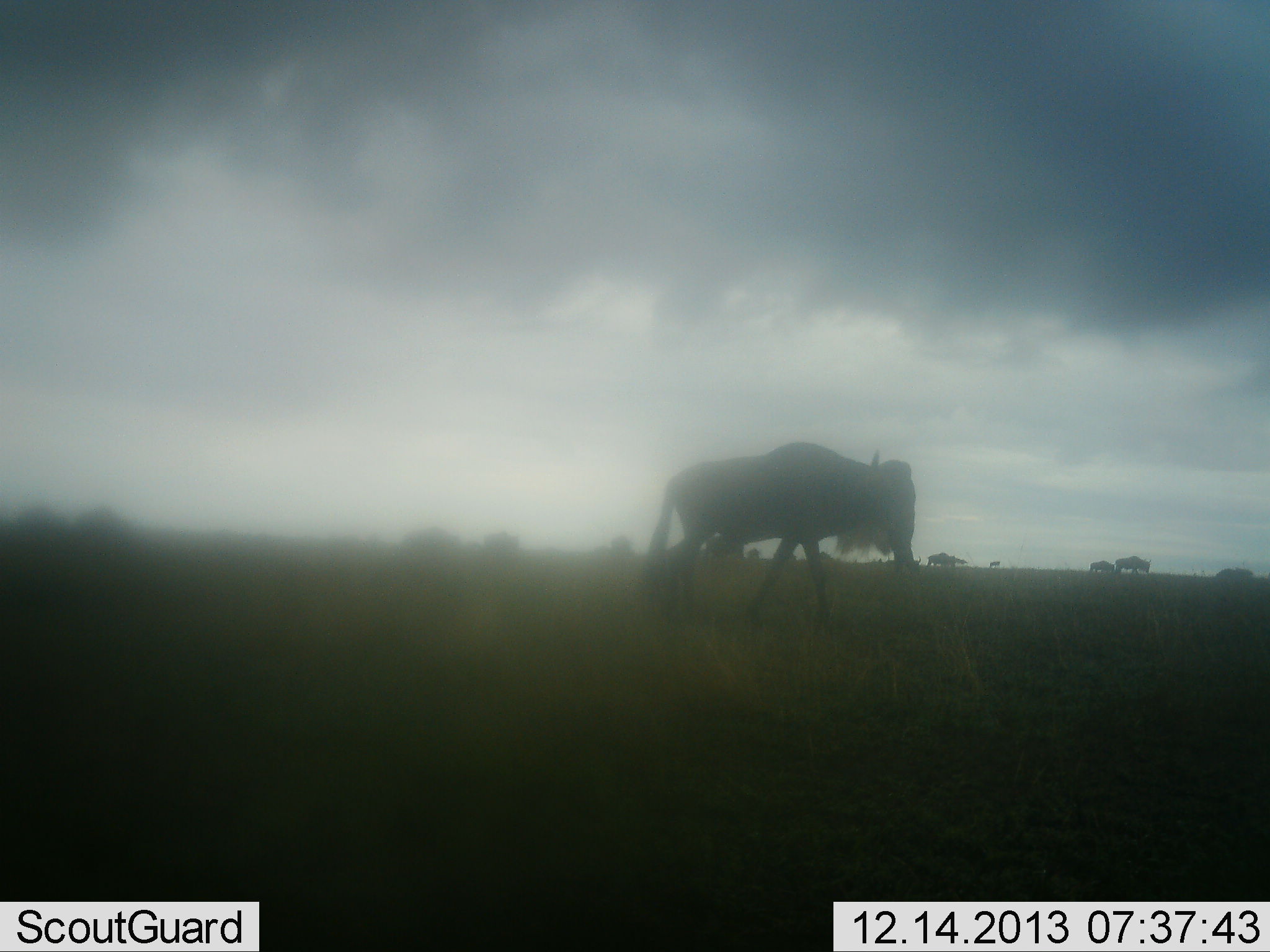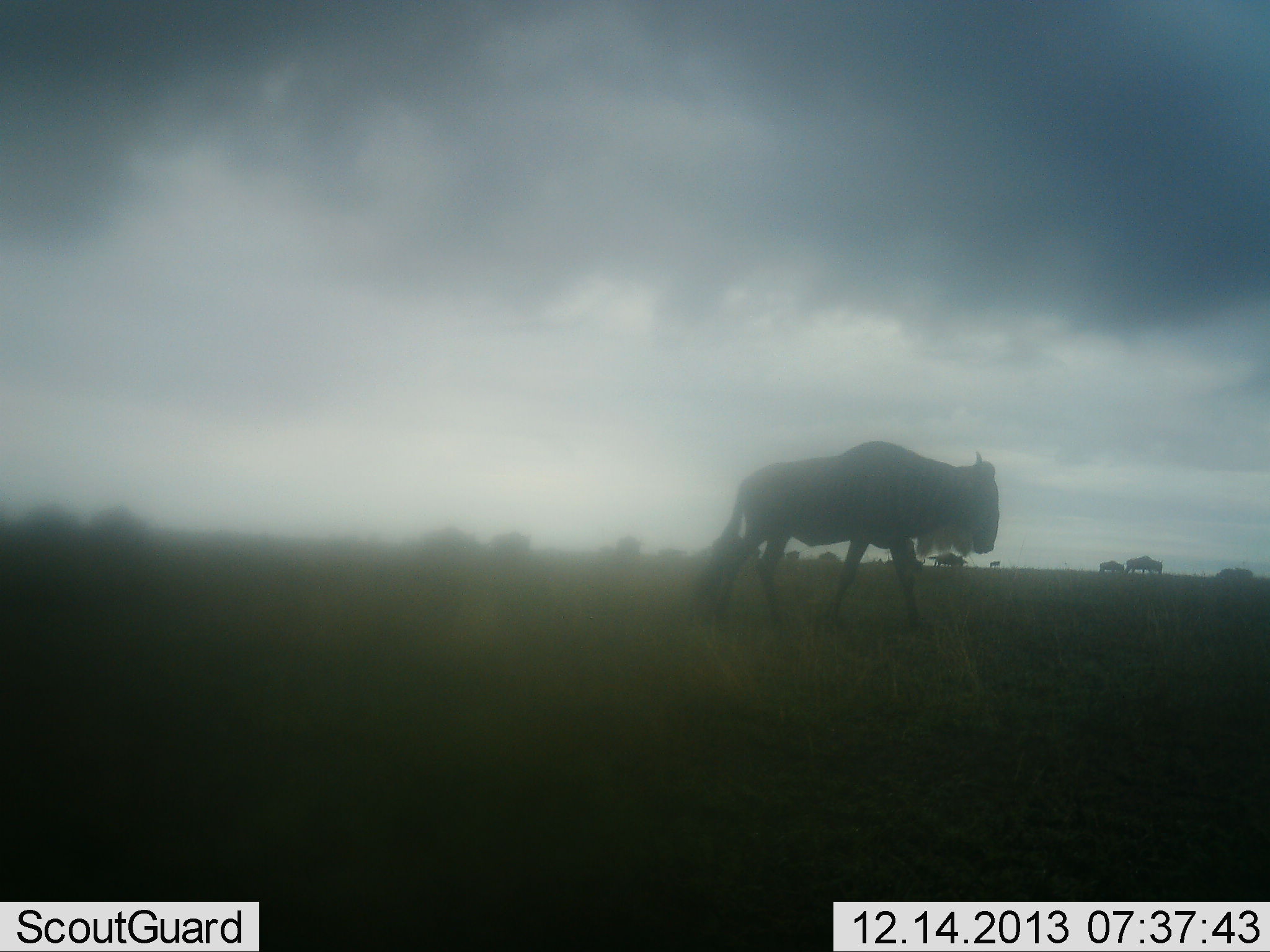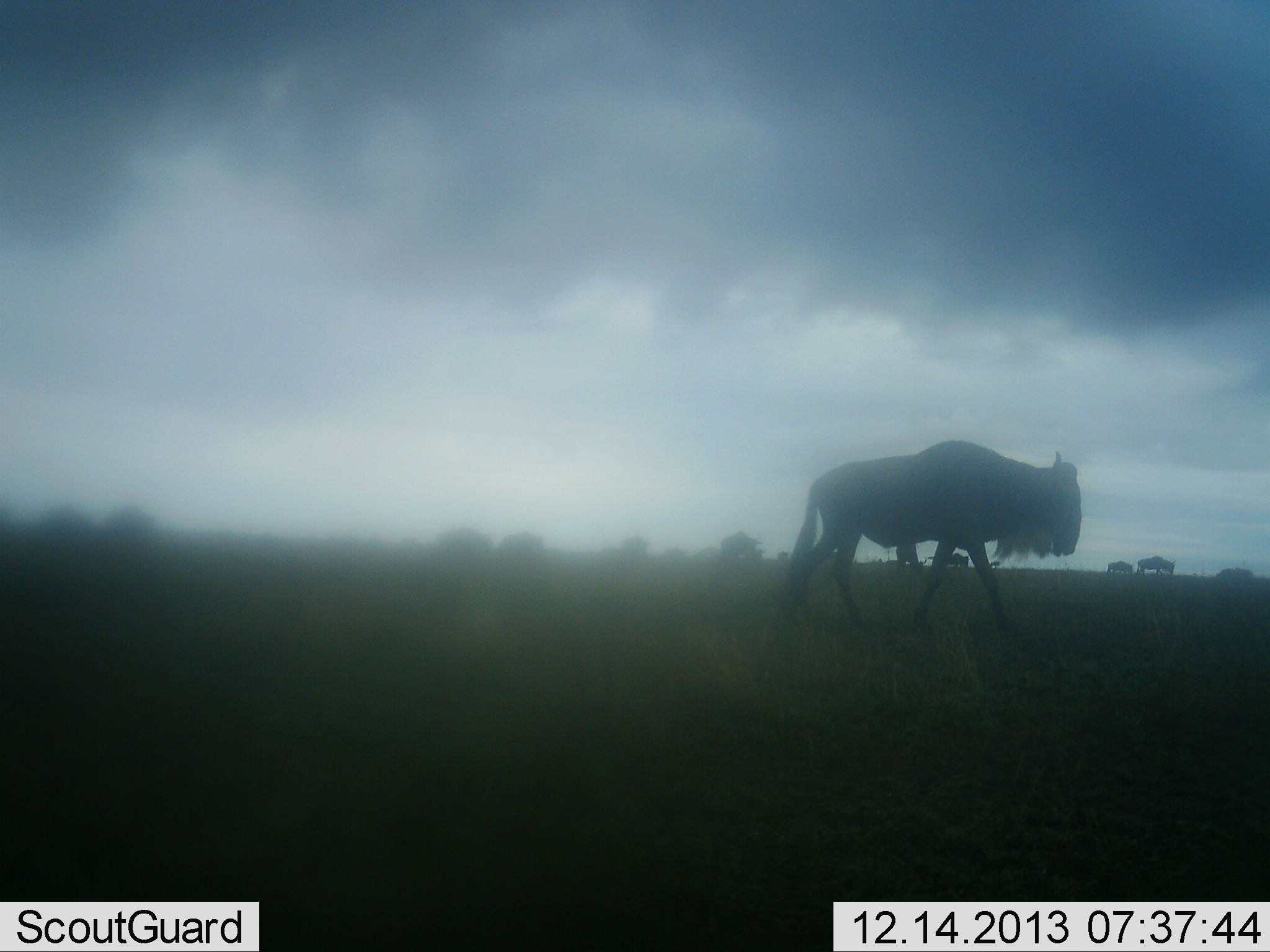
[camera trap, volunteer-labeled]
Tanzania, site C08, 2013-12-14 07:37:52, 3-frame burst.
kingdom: Animalia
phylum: Chordata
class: Mammalia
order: Artiodactyla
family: Bovidae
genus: Connochaetes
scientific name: Connochaetes taurinus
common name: blue wildebeest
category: wildebeest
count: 11-50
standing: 0%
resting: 0%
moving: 100%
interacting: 0%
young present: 0%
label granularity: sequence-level